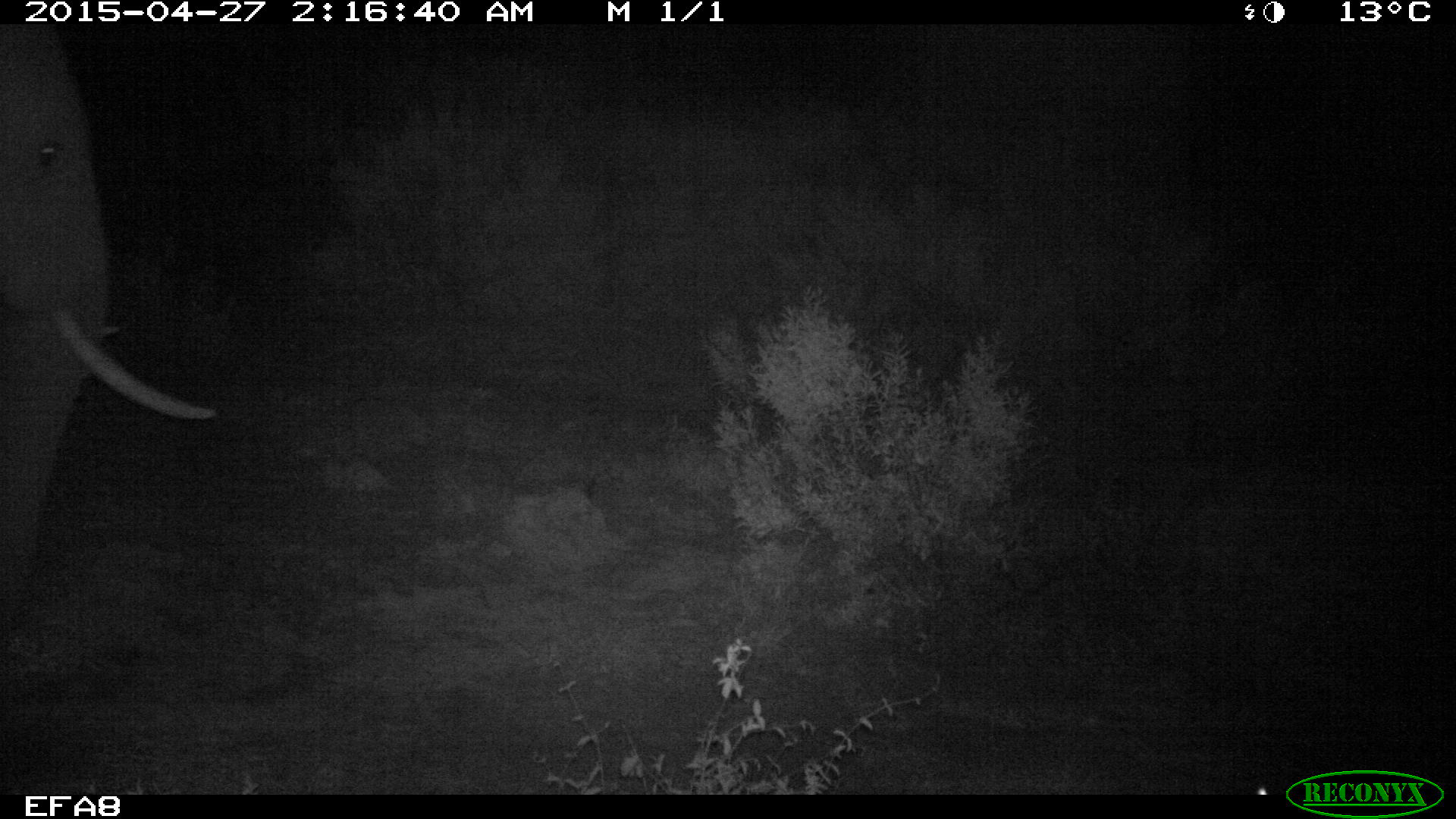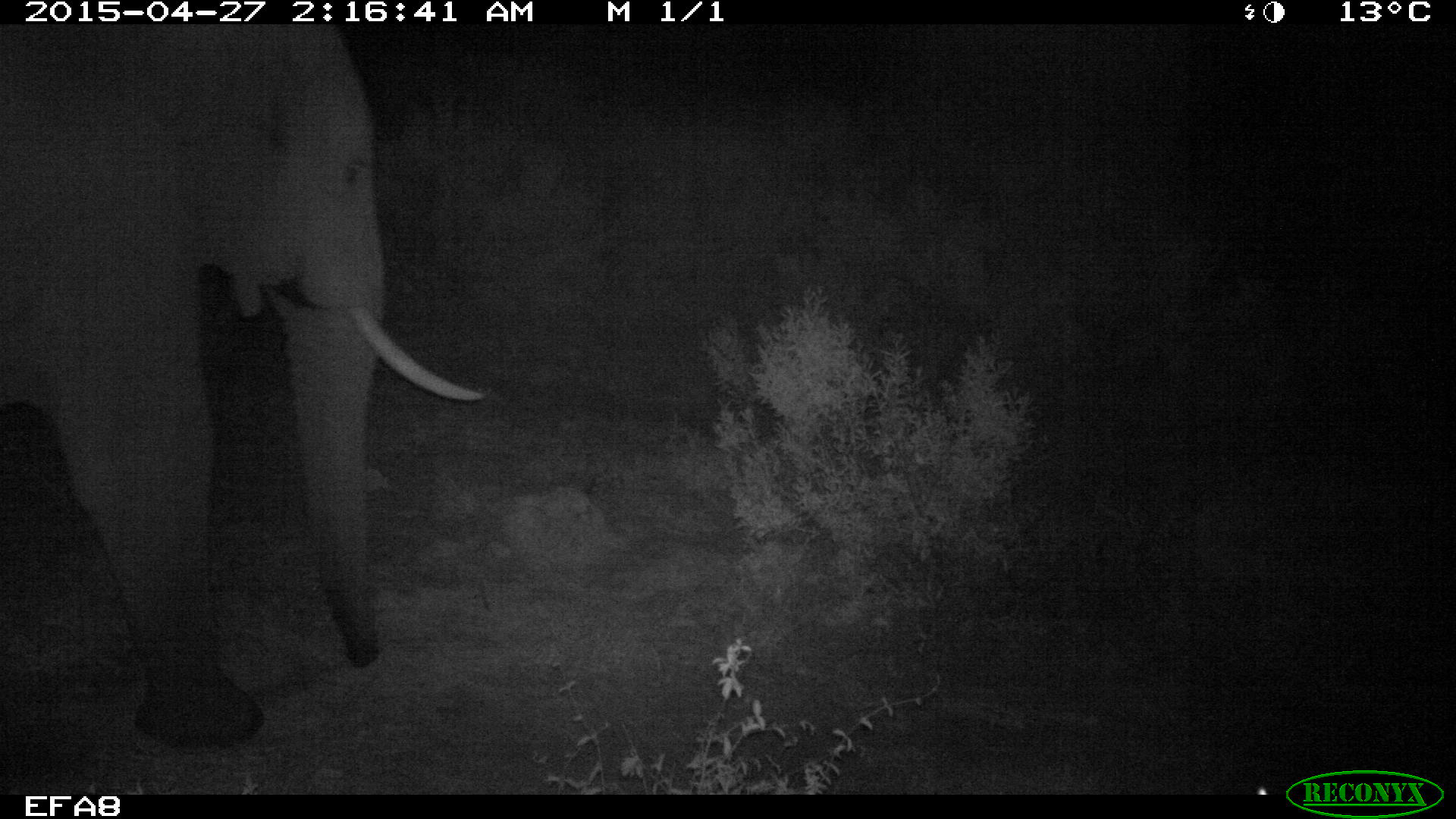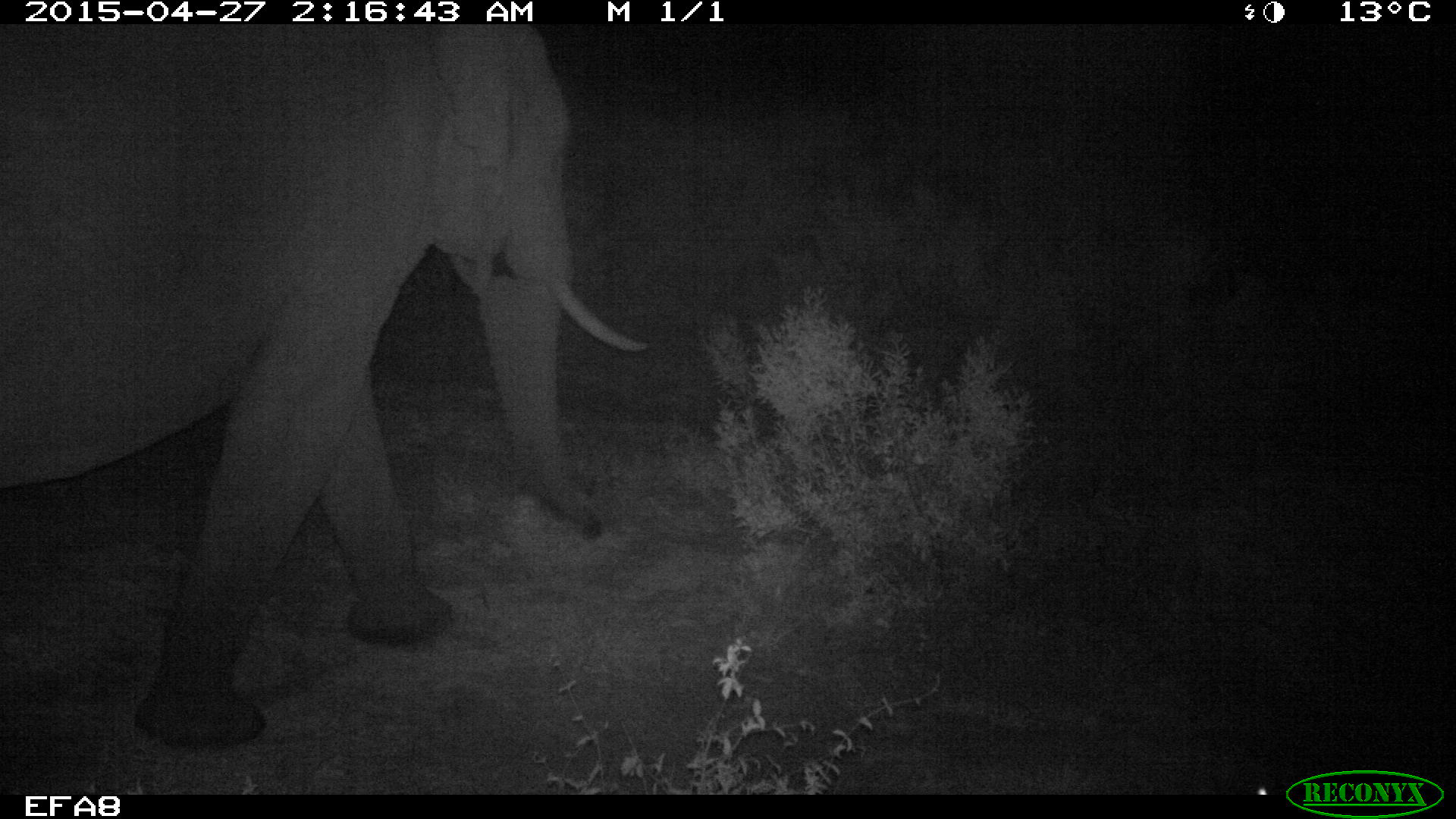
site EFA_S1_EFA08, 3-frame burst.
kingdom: Animalia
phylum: Chordata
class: Mammalia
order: Proboscidea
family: Elephantidae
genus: Loxodonta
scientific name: Loxodonta africana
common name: african bush elephant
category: elephant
Elephant (african bush elephant) (Loxodonta africana), count 1. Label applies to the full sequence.